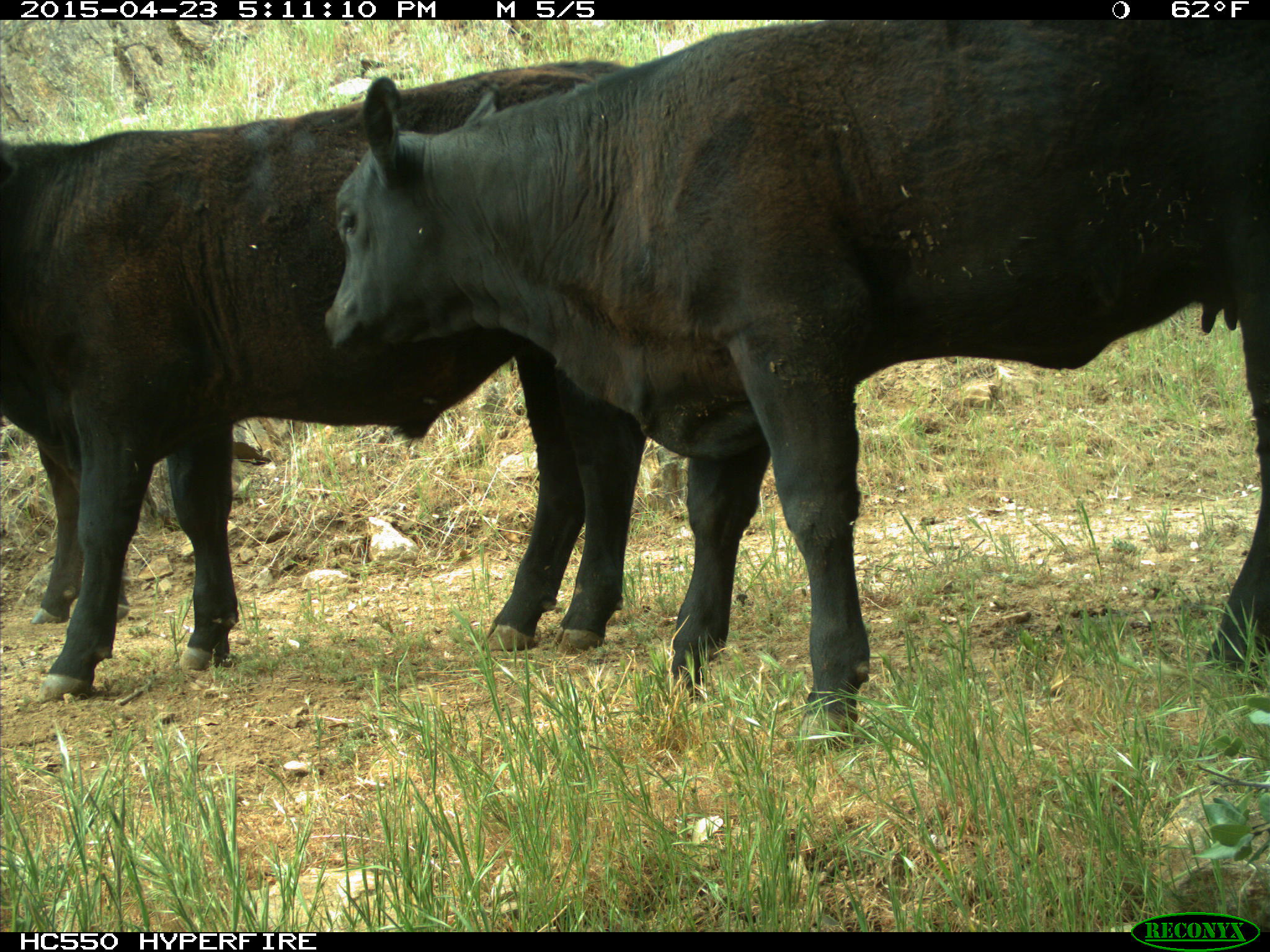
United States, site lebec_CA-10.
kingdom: Animalia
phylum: Chordata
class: Mammalia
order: Artiodactyla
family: Bovidae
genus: Bos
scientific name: Bos taurus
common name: domestic cow